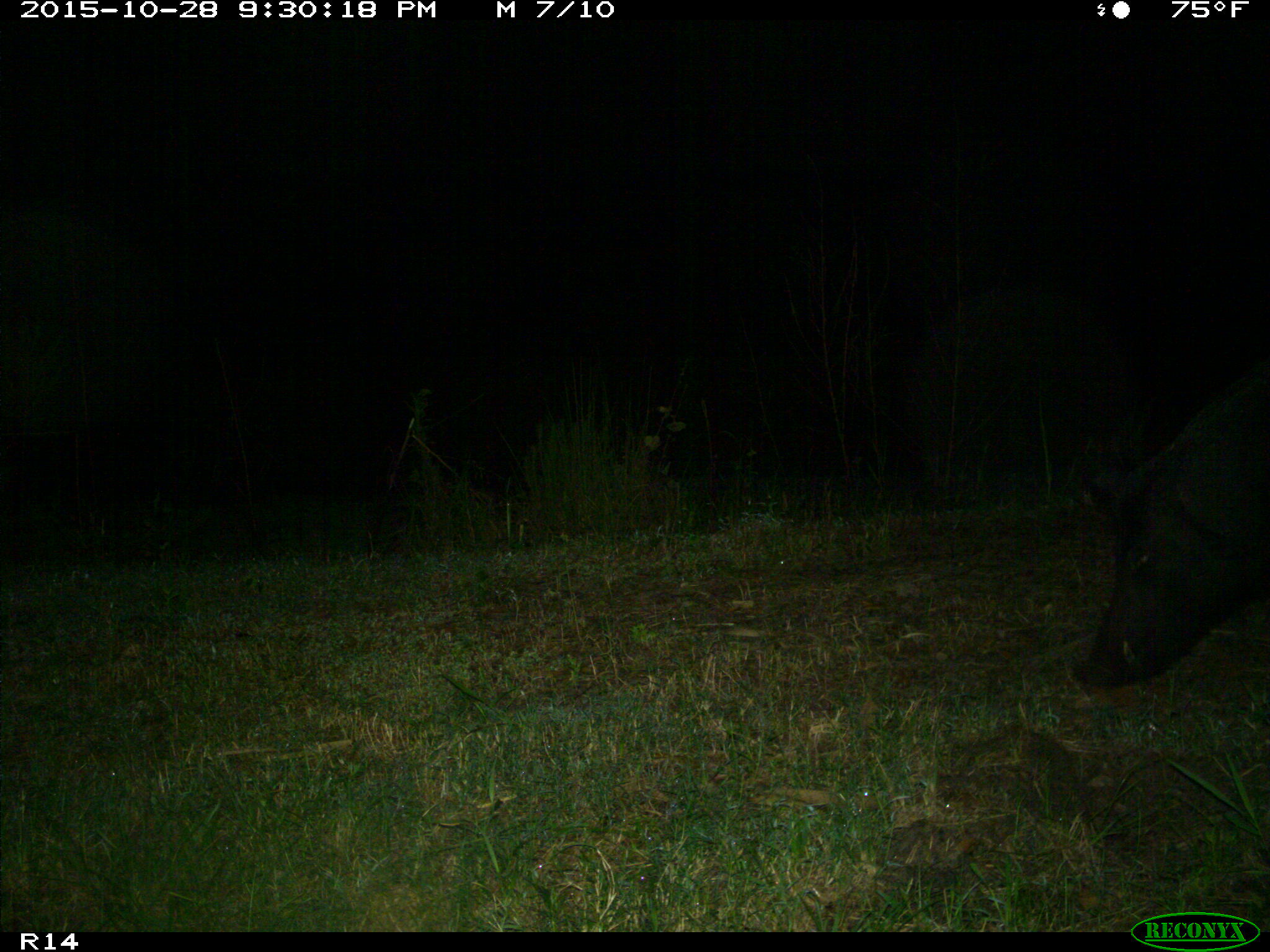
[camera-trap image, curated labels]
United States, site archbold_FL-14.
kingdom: Animalia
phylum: Chordata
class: Mammalia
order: Artiodactyla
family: Suidae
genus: Sus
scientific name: Sus scrofa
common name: wild boar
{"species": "Sus scrofa (wild boar)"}